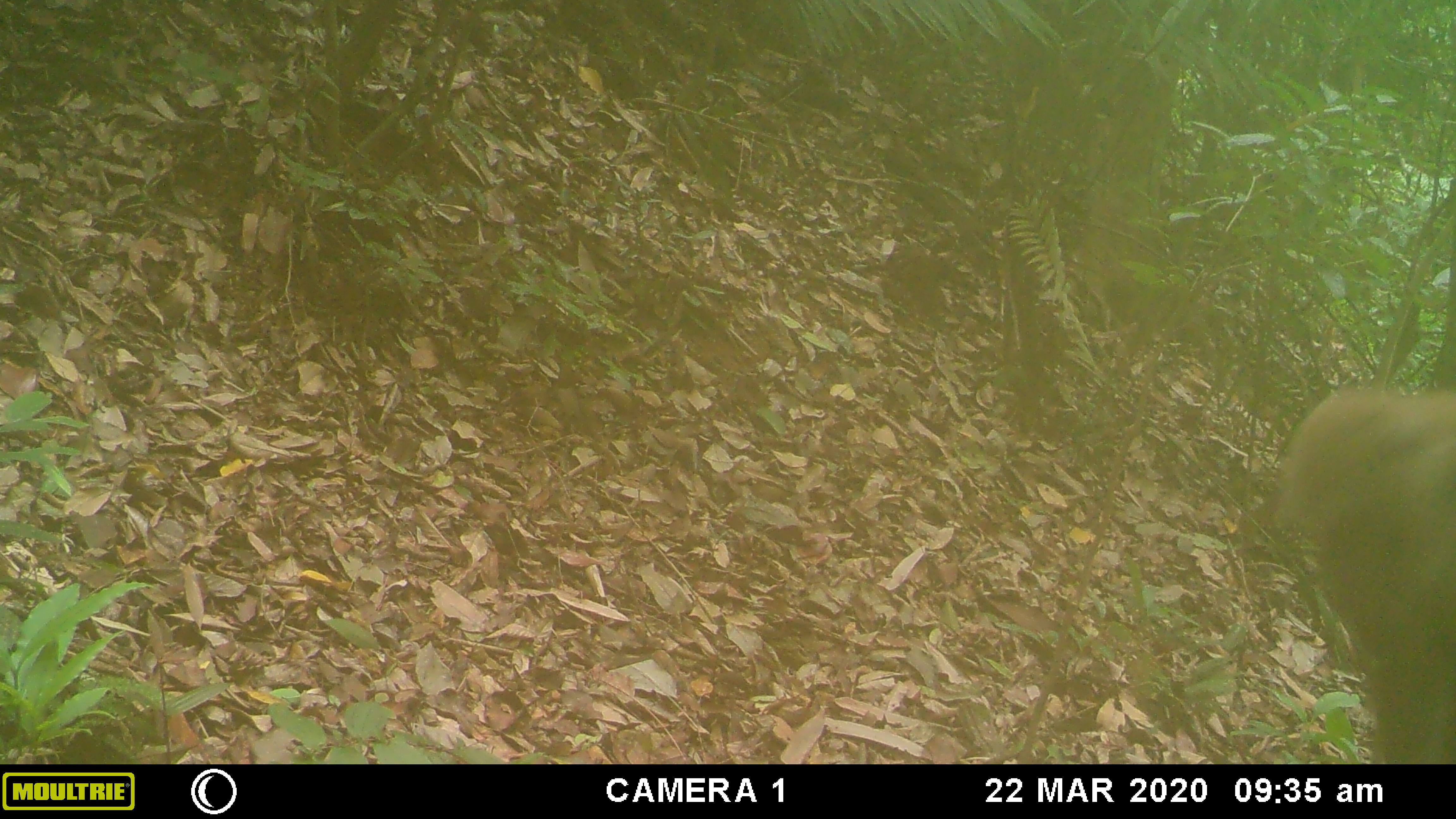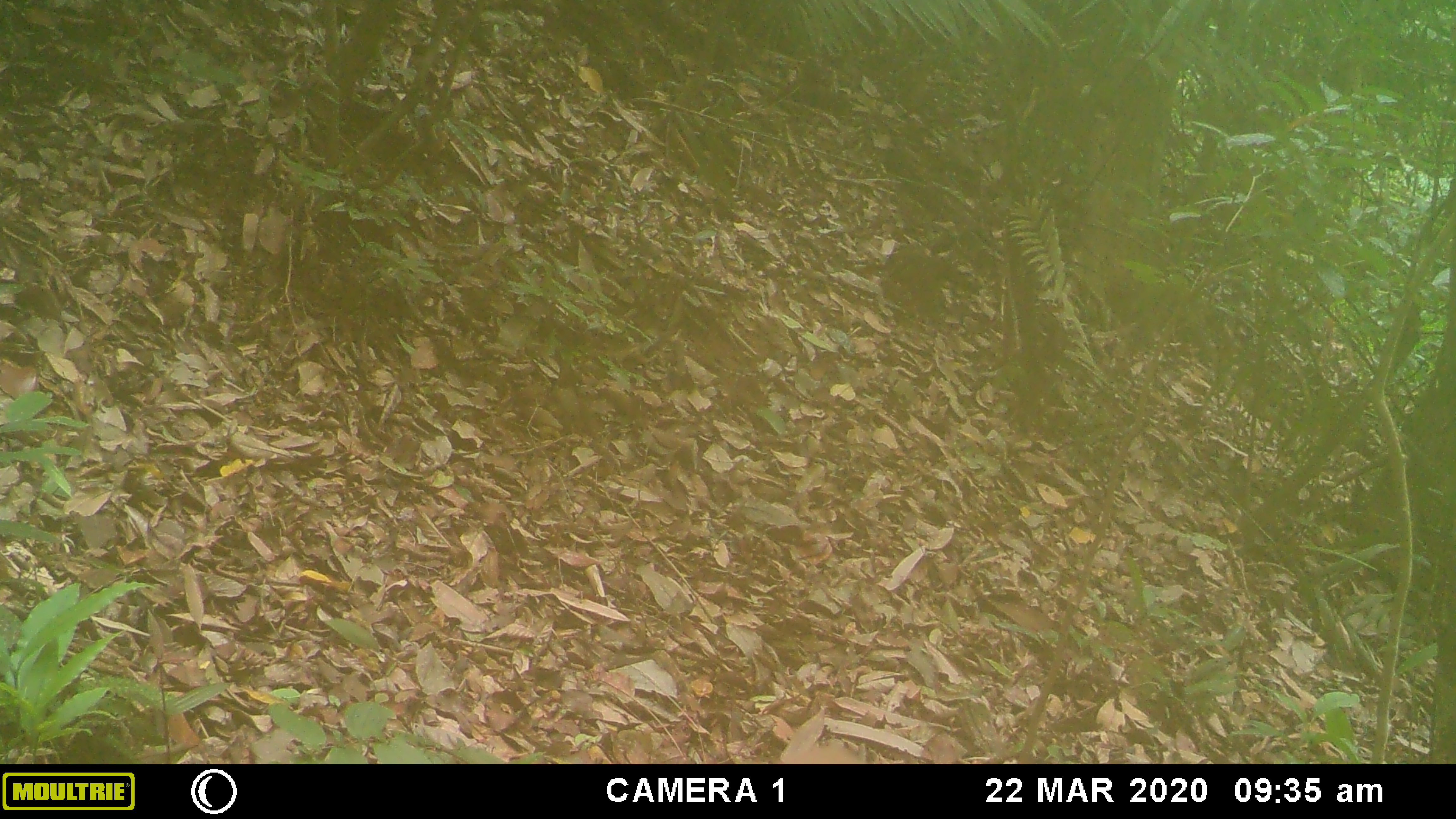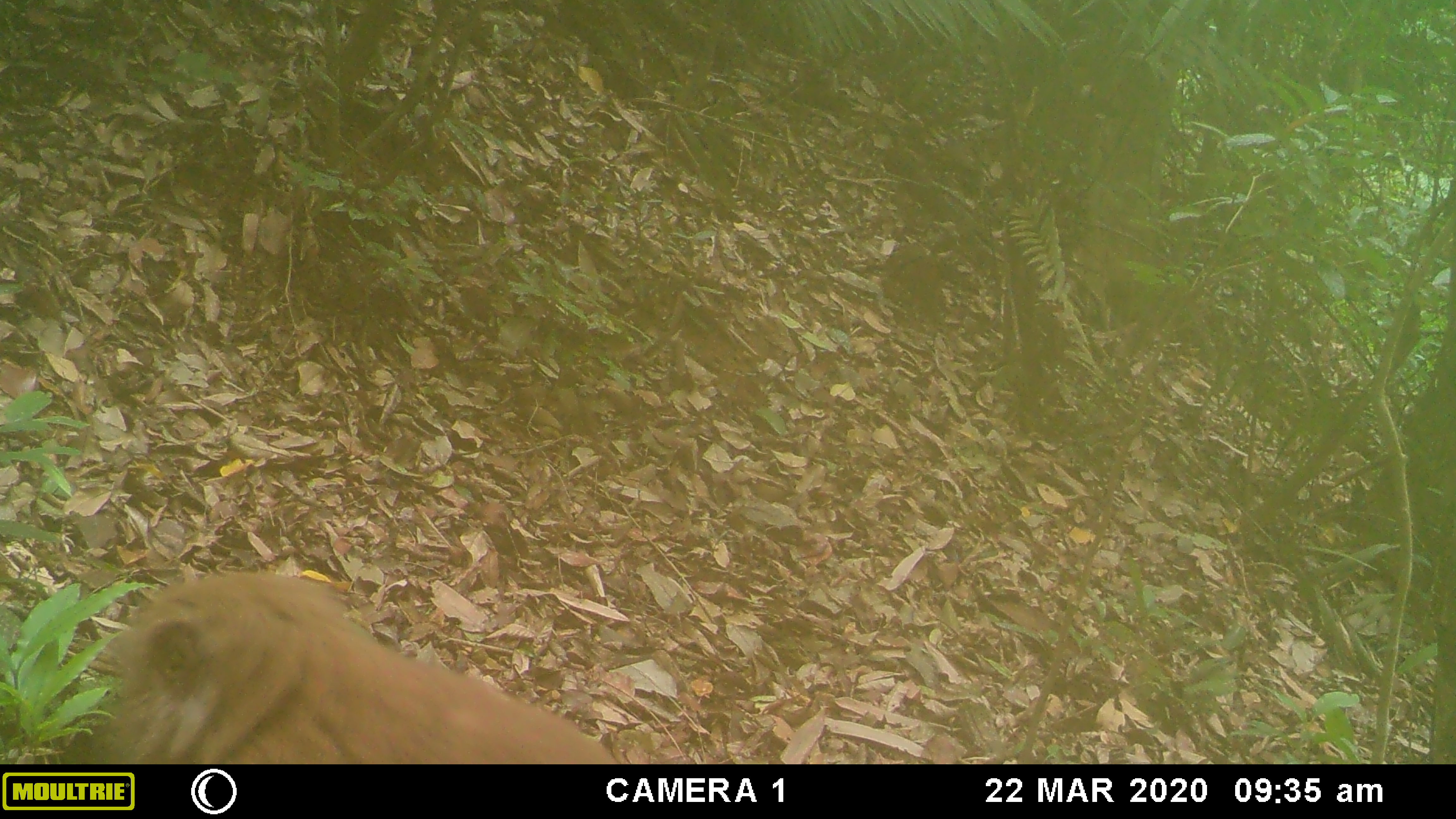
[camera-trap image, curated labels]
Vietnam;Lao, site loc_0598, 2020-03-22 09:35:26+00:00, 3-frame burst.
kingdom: Animalia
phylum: Chordata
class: Mammalia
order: Primates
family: Cercopithecidae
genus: Macaca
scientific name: Macaca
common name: macaques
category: assam or rhesus macaque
Assam or rhesus macaque (macaques) (Macaca). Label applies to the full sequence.